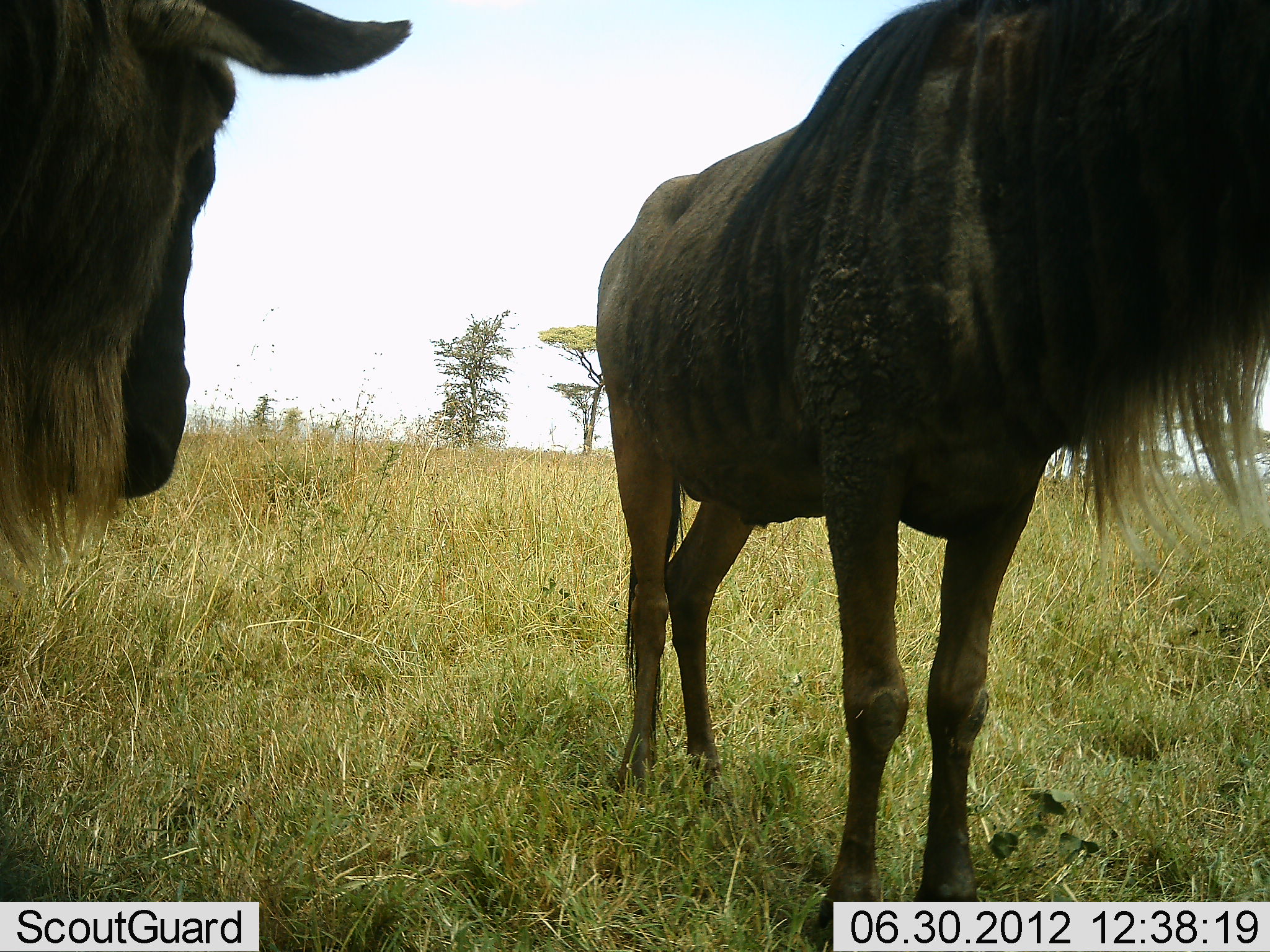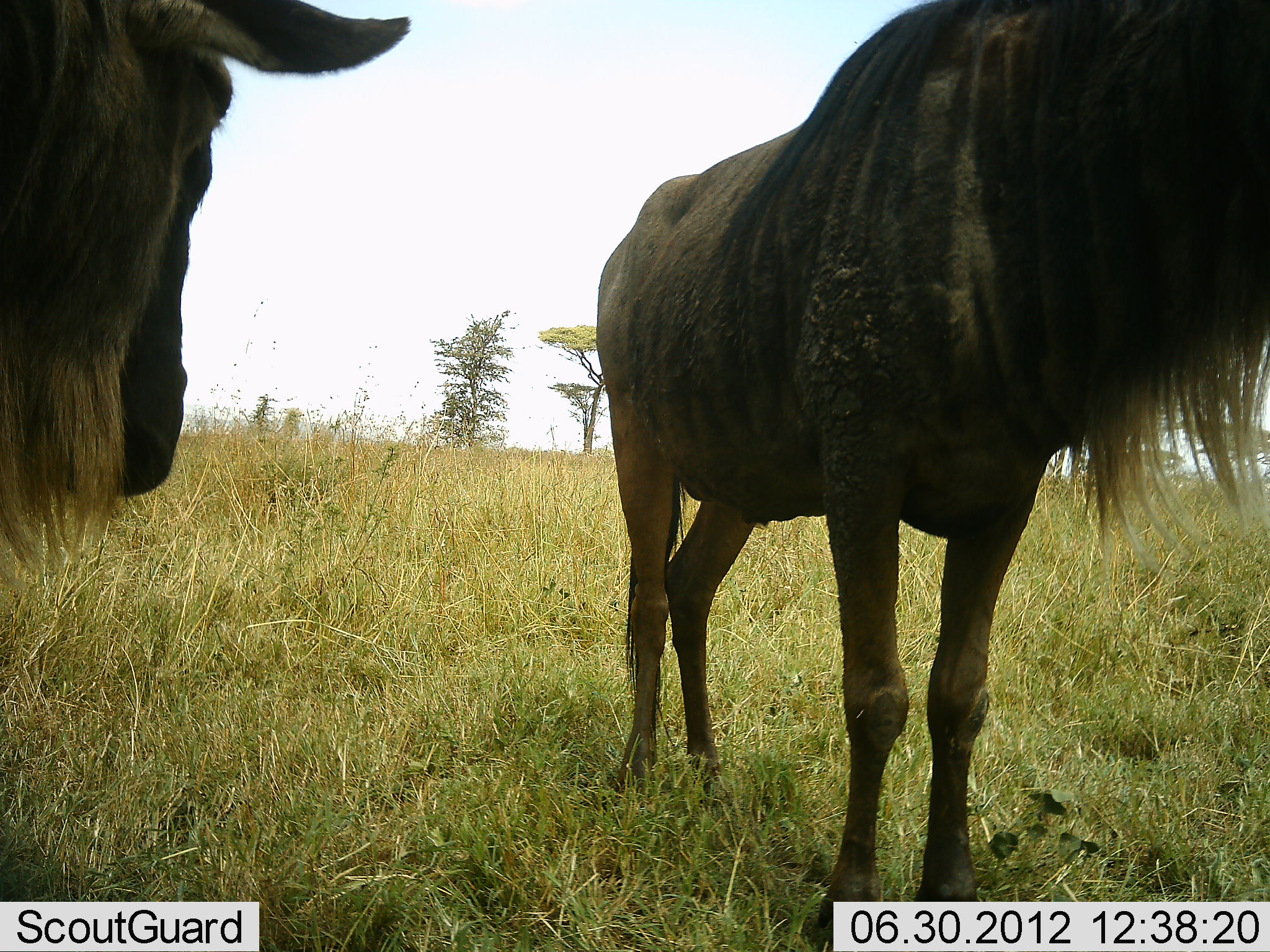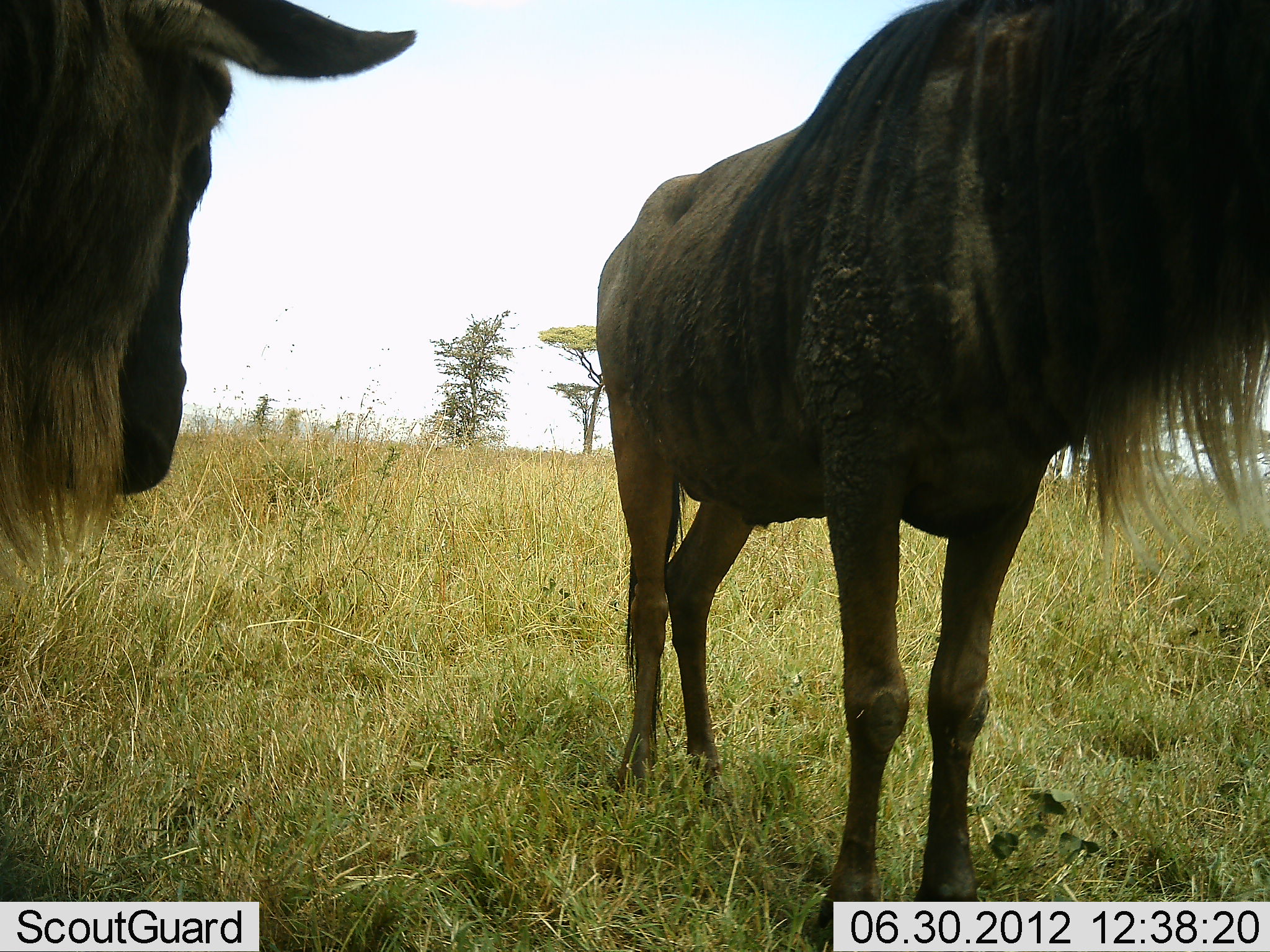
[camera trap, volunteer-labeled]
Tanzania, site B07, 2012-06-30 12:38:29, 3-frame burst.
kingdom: Animalia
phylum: Chordata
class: Mammalia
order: Artiodactyla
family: Bovidae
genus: Connochaetes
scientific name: Connochaetes taurinus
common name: blue wildebeest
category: wildebeest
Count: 2.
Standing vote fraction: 100%.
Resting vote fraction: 0%.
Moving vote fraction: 0%.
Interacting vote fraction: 0%.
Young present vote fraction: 0%.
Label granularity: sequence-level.